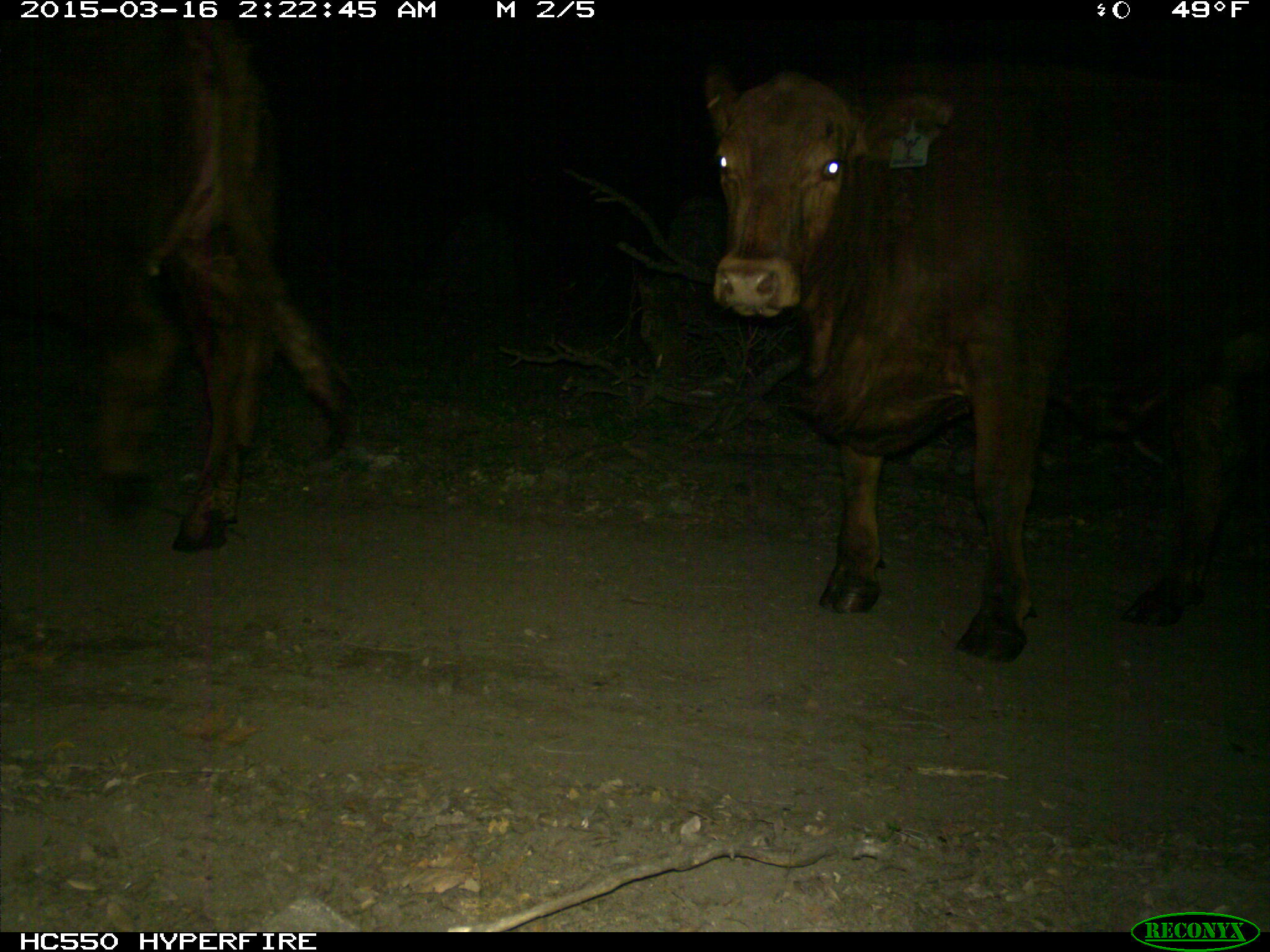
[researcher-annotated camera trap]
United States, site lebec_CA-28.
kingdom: Animalia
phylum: Chordata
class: Mammalia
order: Artiodactyla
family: Bovidae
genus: Bos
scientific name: Bos taurus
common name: domestic cow